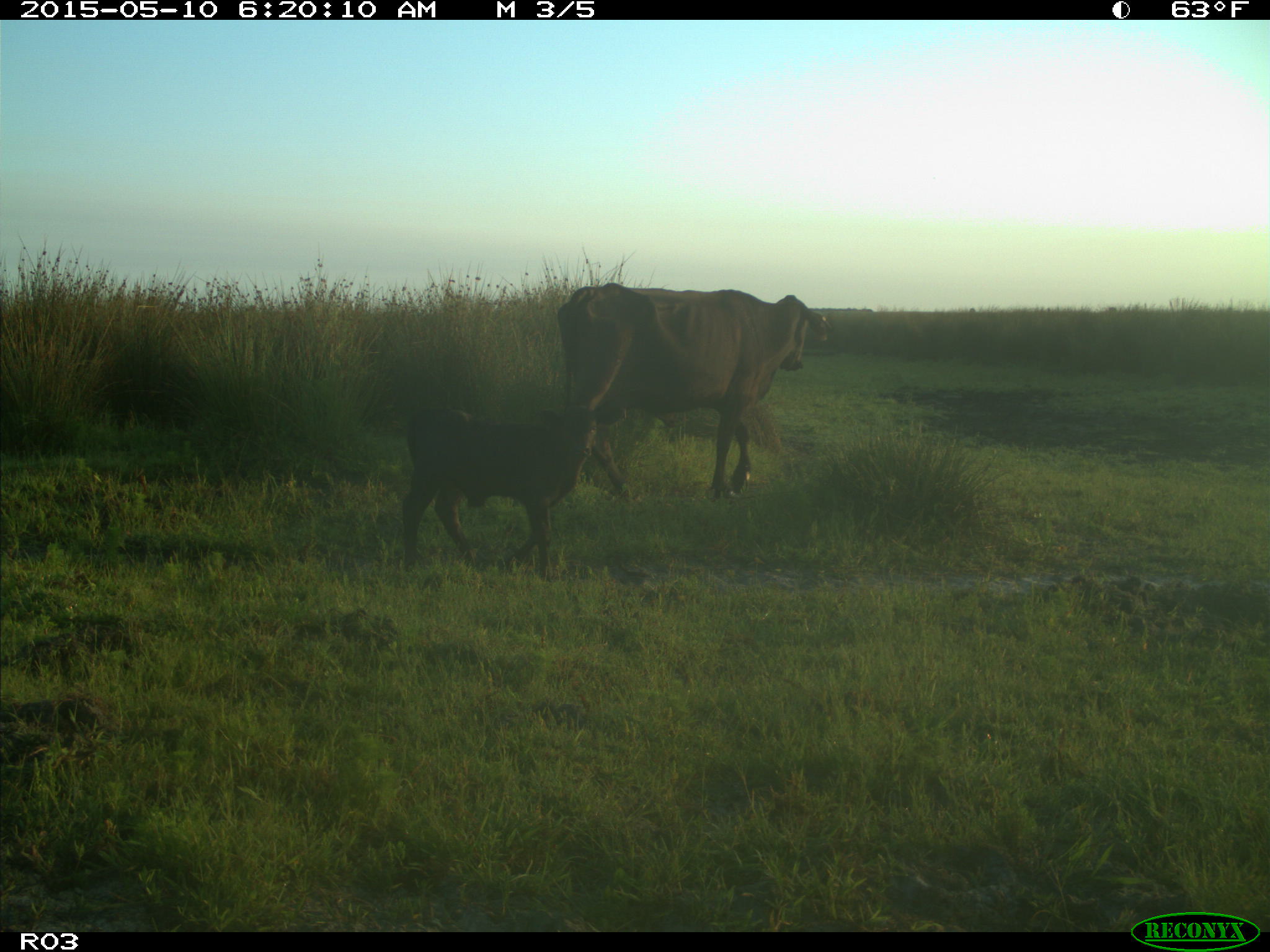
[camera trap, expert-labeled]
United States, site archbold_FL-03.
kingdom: Animalia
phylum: Chordata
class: Mammalia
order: Artiodactyla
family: Bovidae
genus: Bos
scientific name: Bos taurus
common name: domestic cow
Bos taurus (domestic cow).